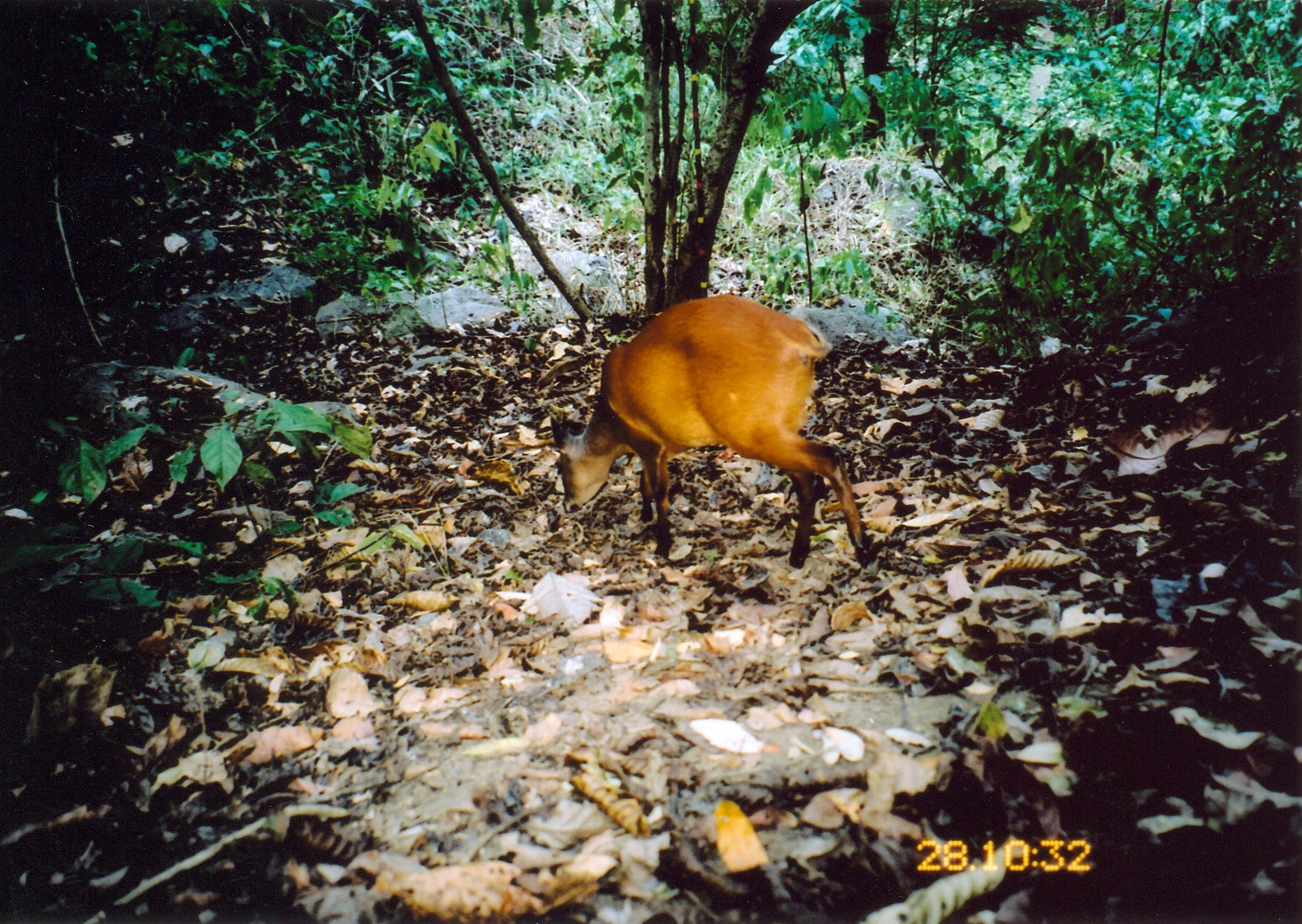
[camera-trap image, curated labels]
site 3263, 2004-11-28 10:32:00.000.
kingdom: Animalia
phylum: Chordata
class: Mammalia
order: Artiodactyla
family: Bovidae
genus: Cephalophus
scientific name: Cephalophus harveyi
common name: harvey's duiker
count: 1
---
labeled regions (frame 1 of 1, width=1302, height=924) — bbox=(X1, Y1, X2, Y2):
cephalophus harveyi: bbox=(548, 294, 871, 571)